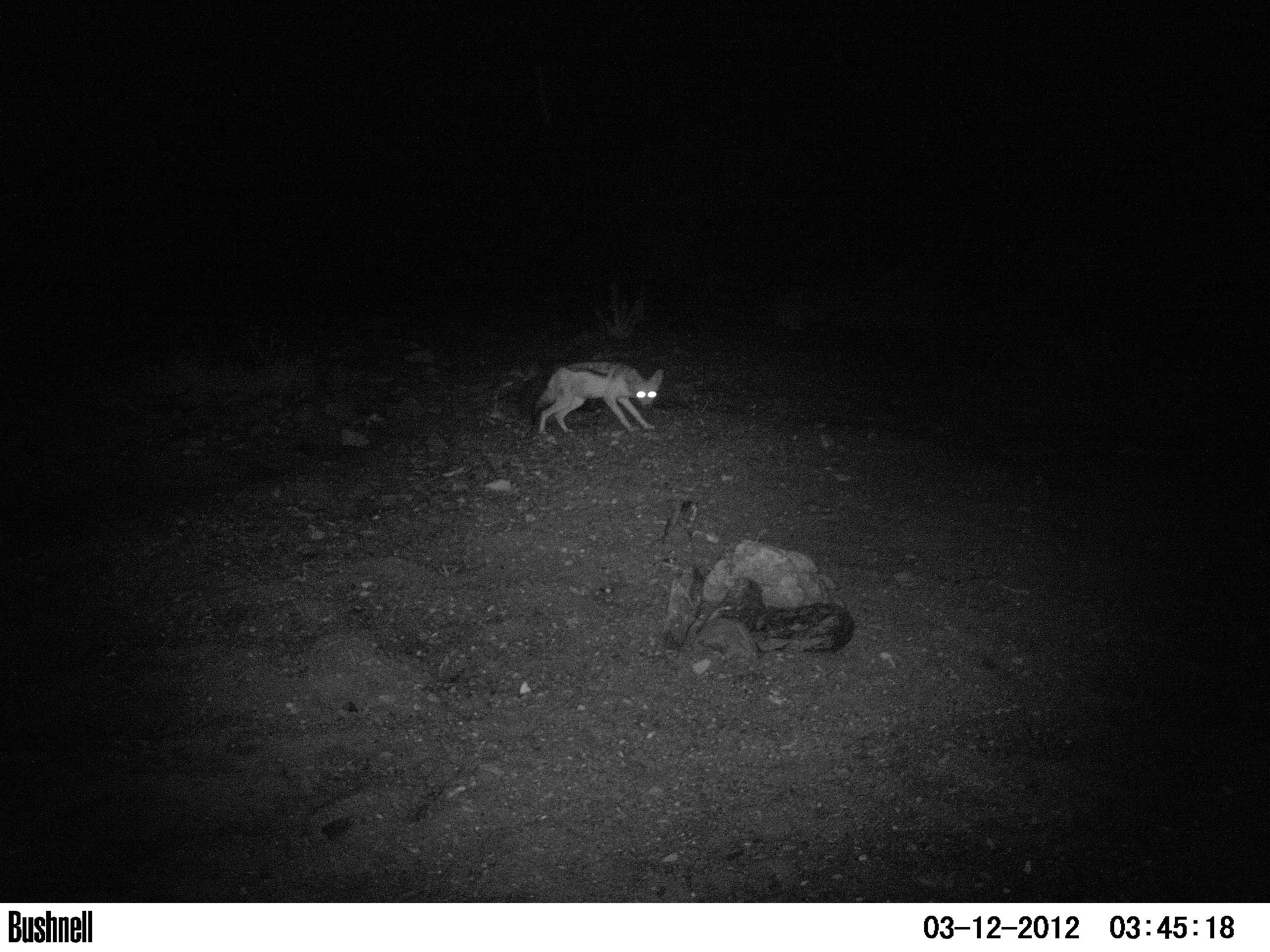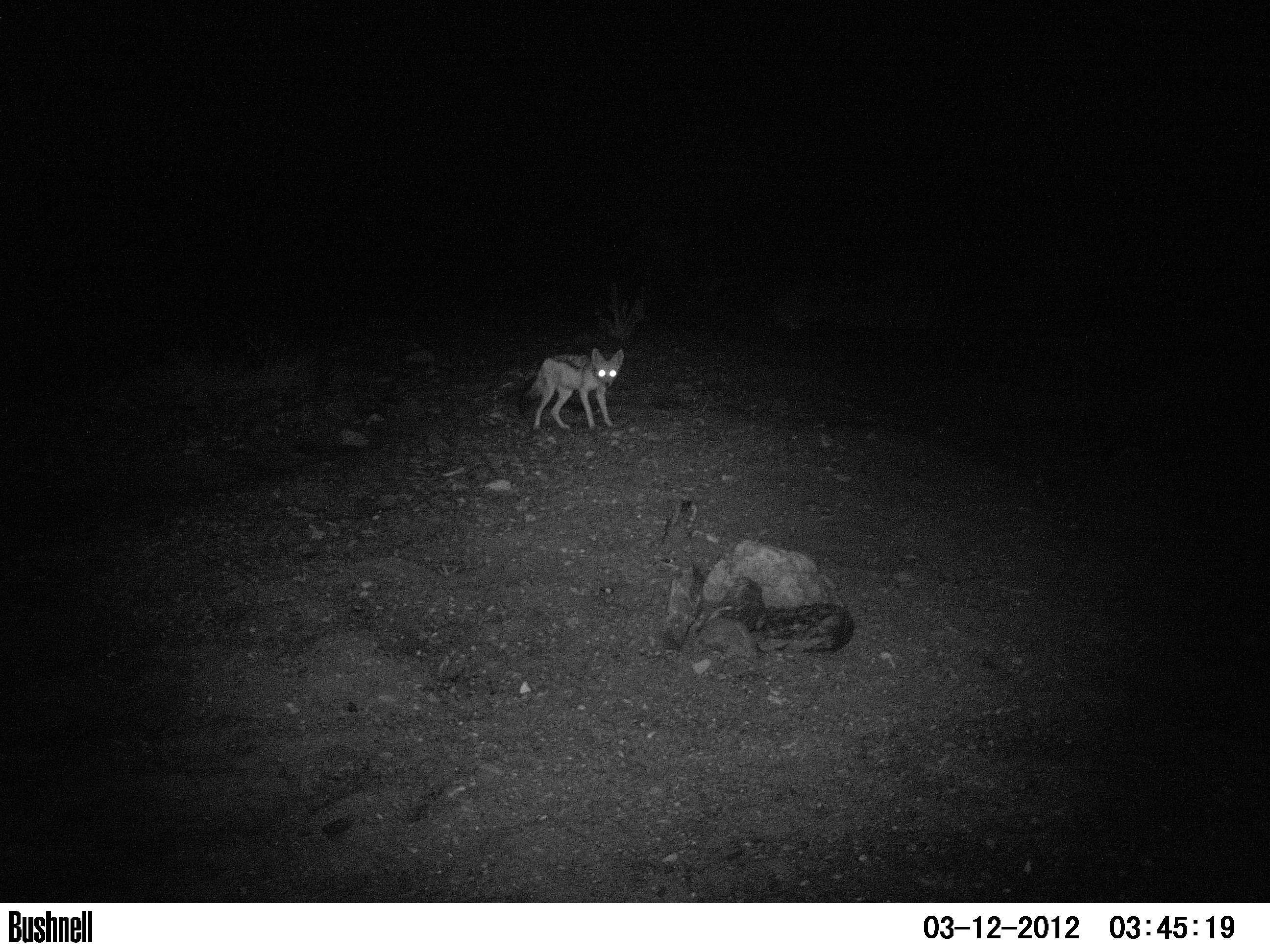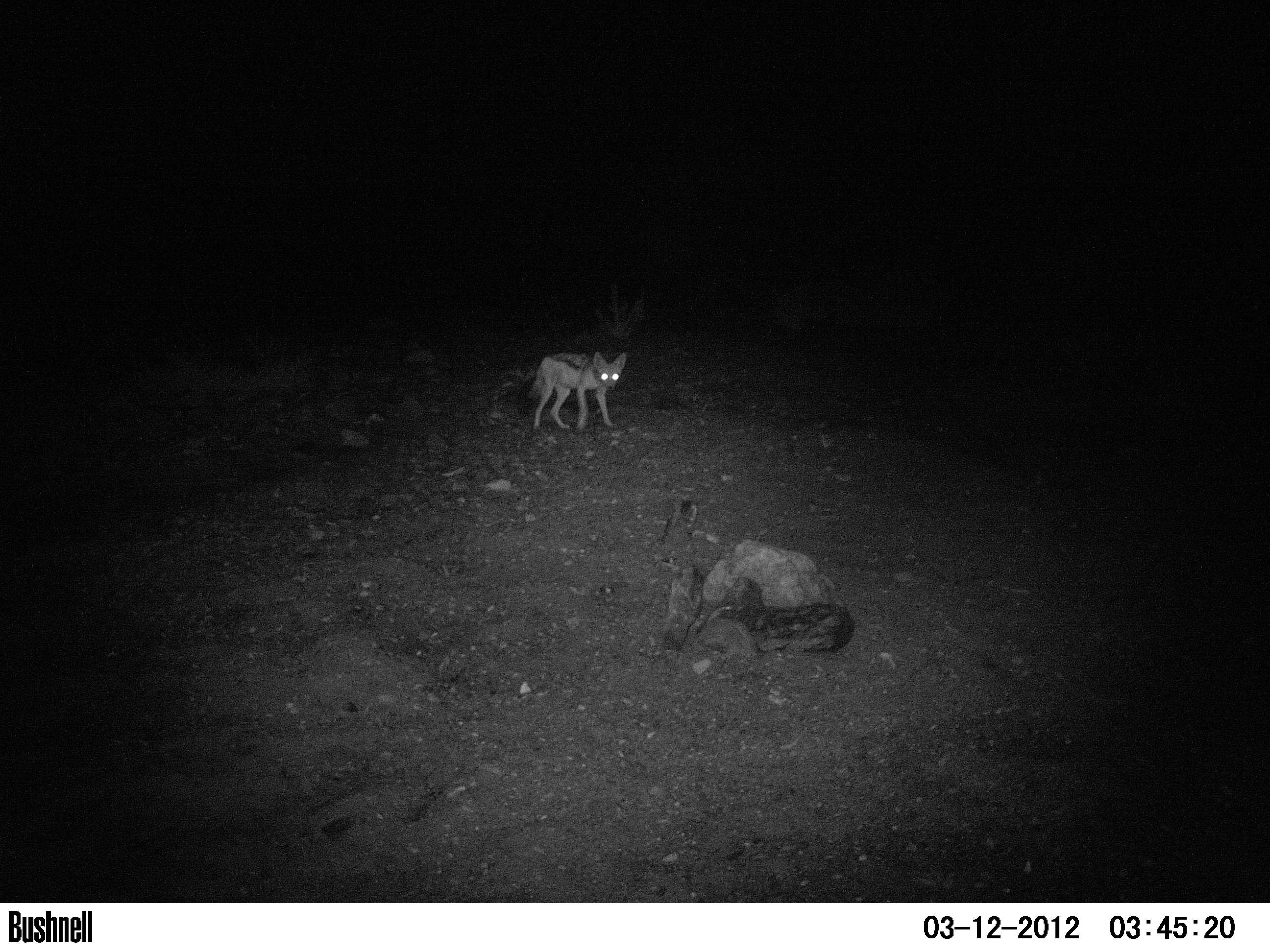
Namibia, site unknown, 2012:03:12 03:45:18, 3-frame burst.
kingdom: Animalia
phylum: Chordata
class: Mammalia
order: Carnivora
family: Canidae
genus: Lupulella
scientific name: Lupulella mesomelas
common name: black-backed jackal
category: canis mesomelas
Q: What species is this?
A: Canis mesomelas (black-backed jackal) (Lupulella mesomelas).